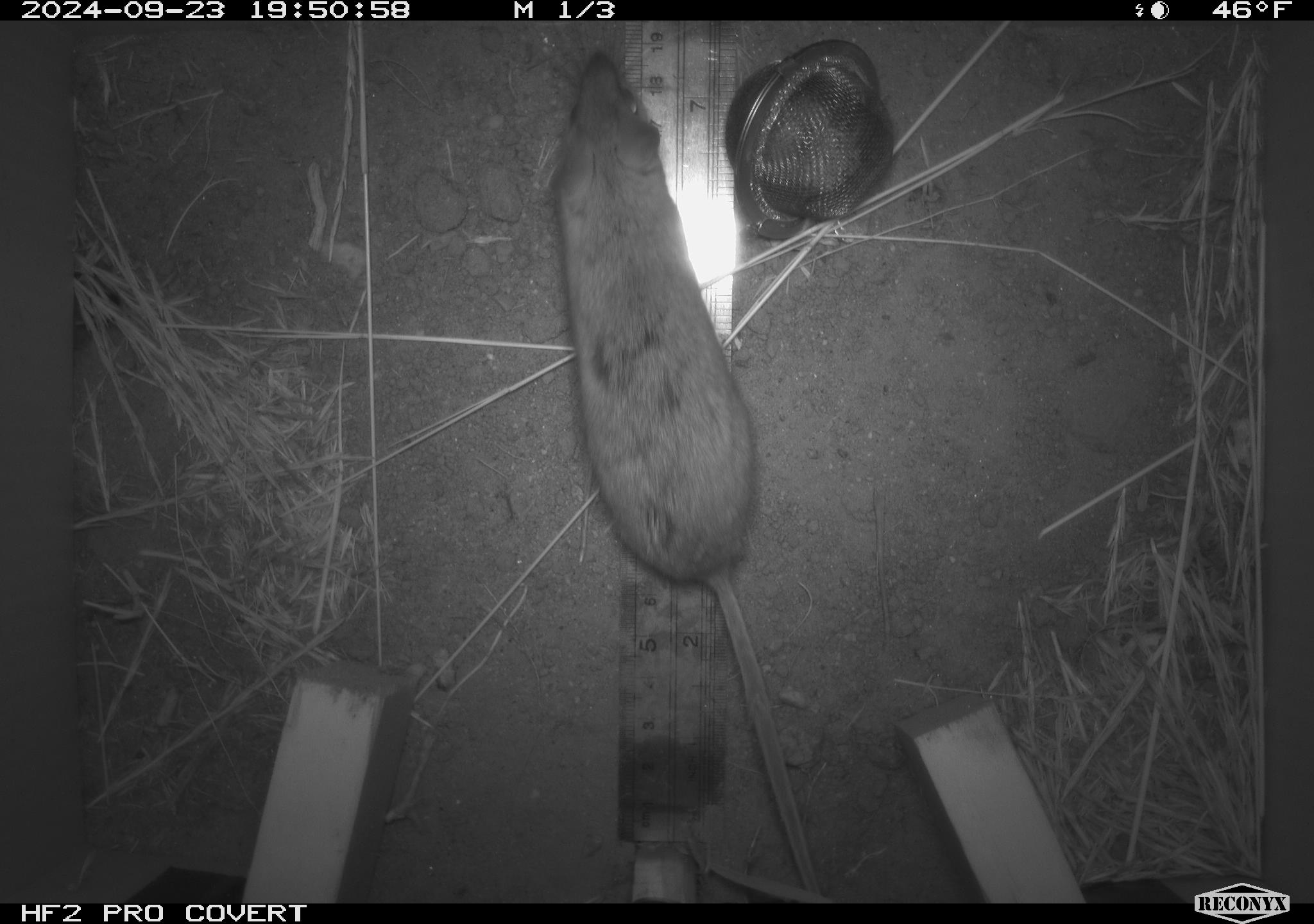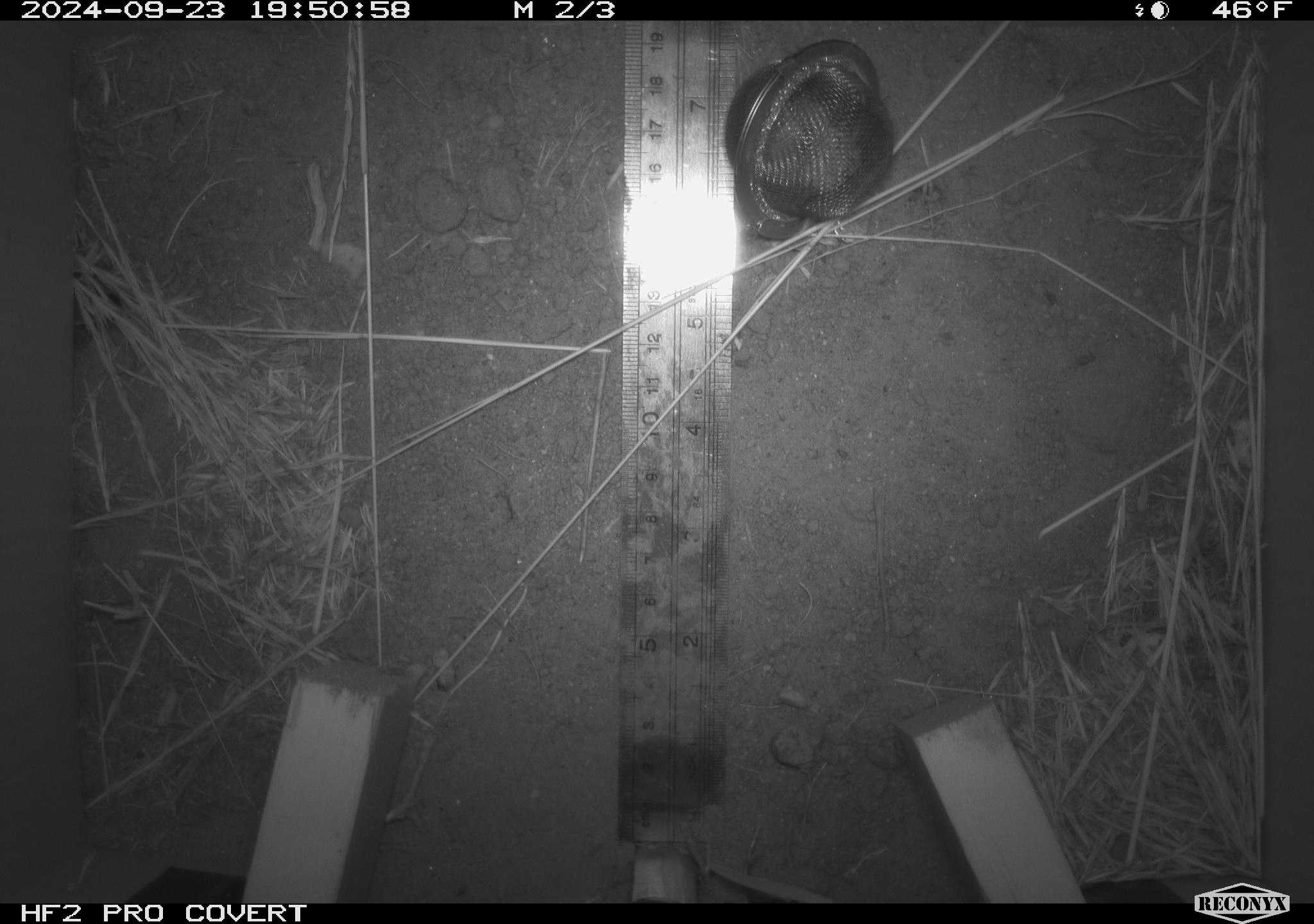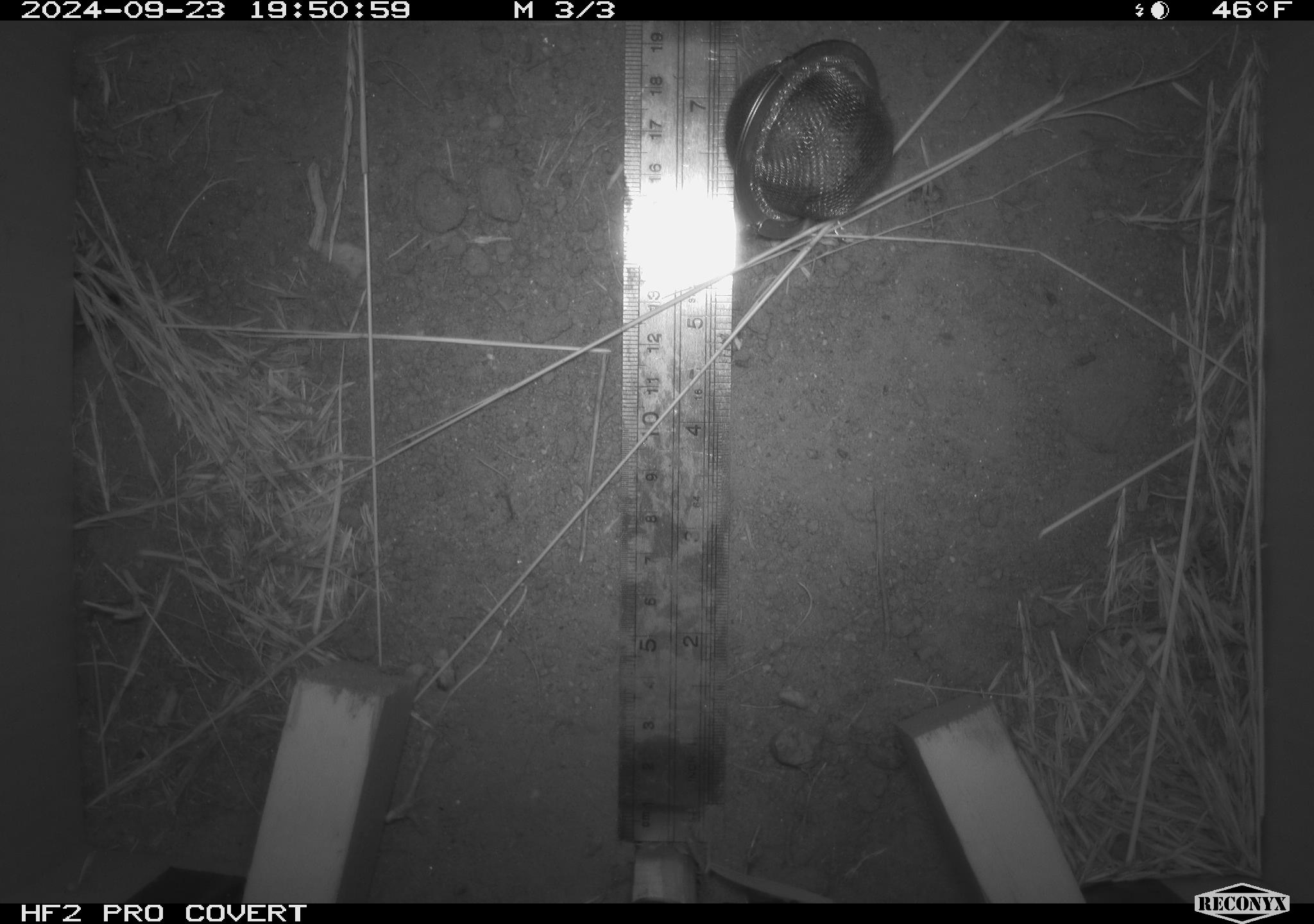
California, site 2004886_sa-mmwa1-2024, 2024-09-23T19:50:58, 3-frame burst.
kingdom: Animalia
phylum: Chordata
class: Mammalia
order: Rodentia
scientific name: Rodentia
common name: mouse species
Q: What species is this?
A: Mouse species (Rodentia).